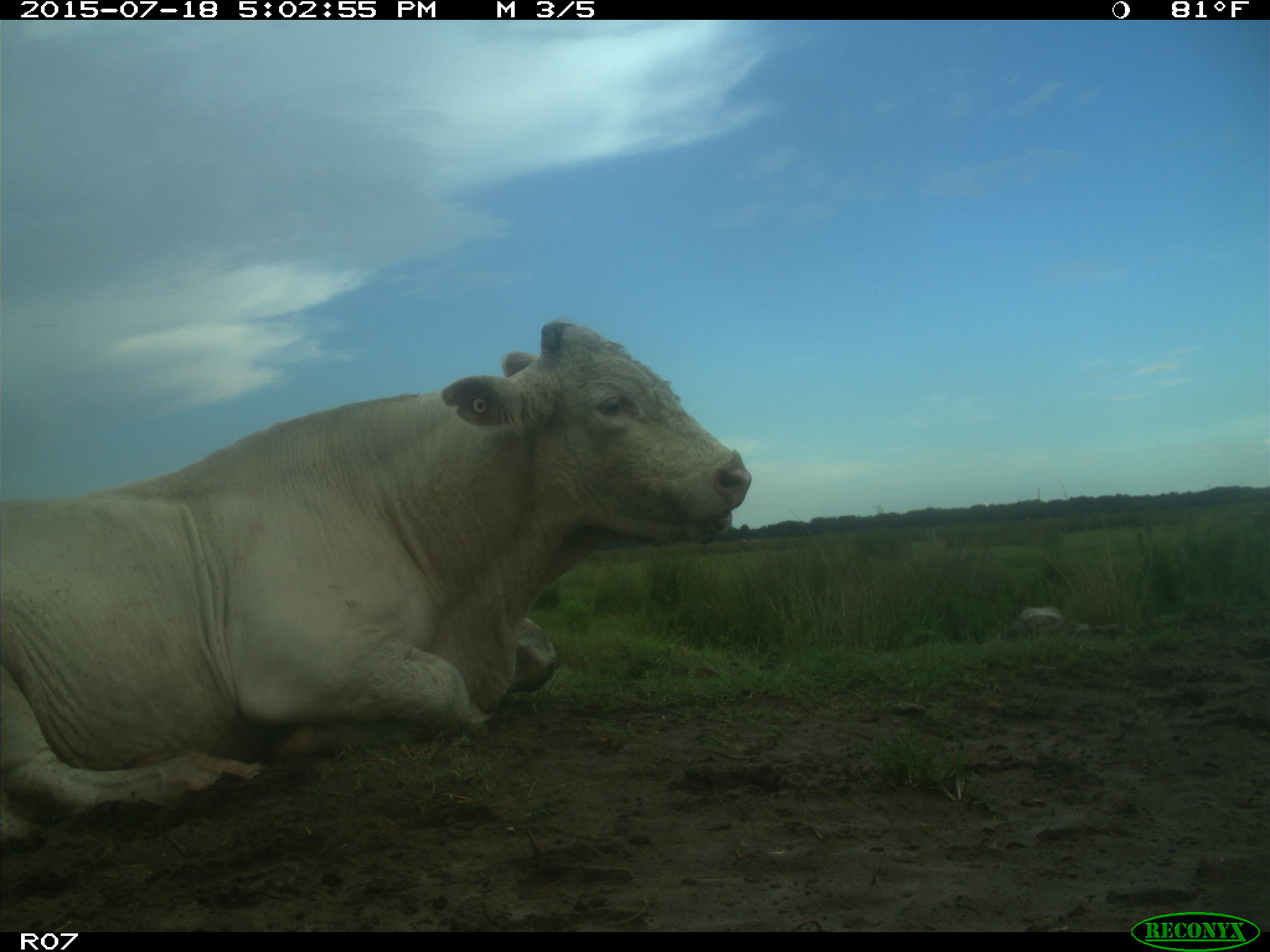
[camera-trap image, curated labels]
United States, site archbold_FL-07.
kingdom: Animalia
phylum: Chordata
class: Mammalia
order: Artiodactyla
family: Bovidae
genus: Bos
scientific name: Bos taurus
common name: domestic cow